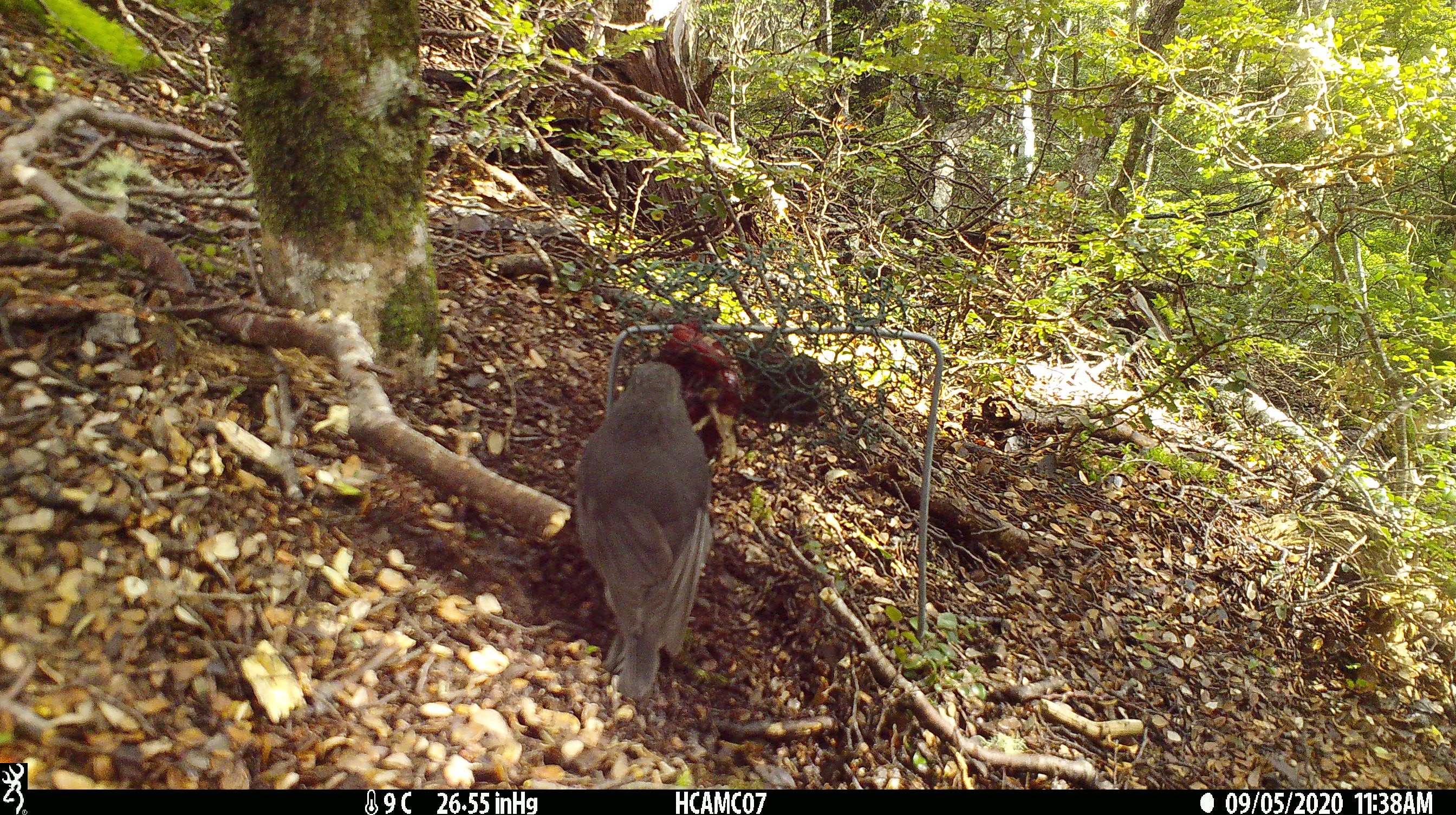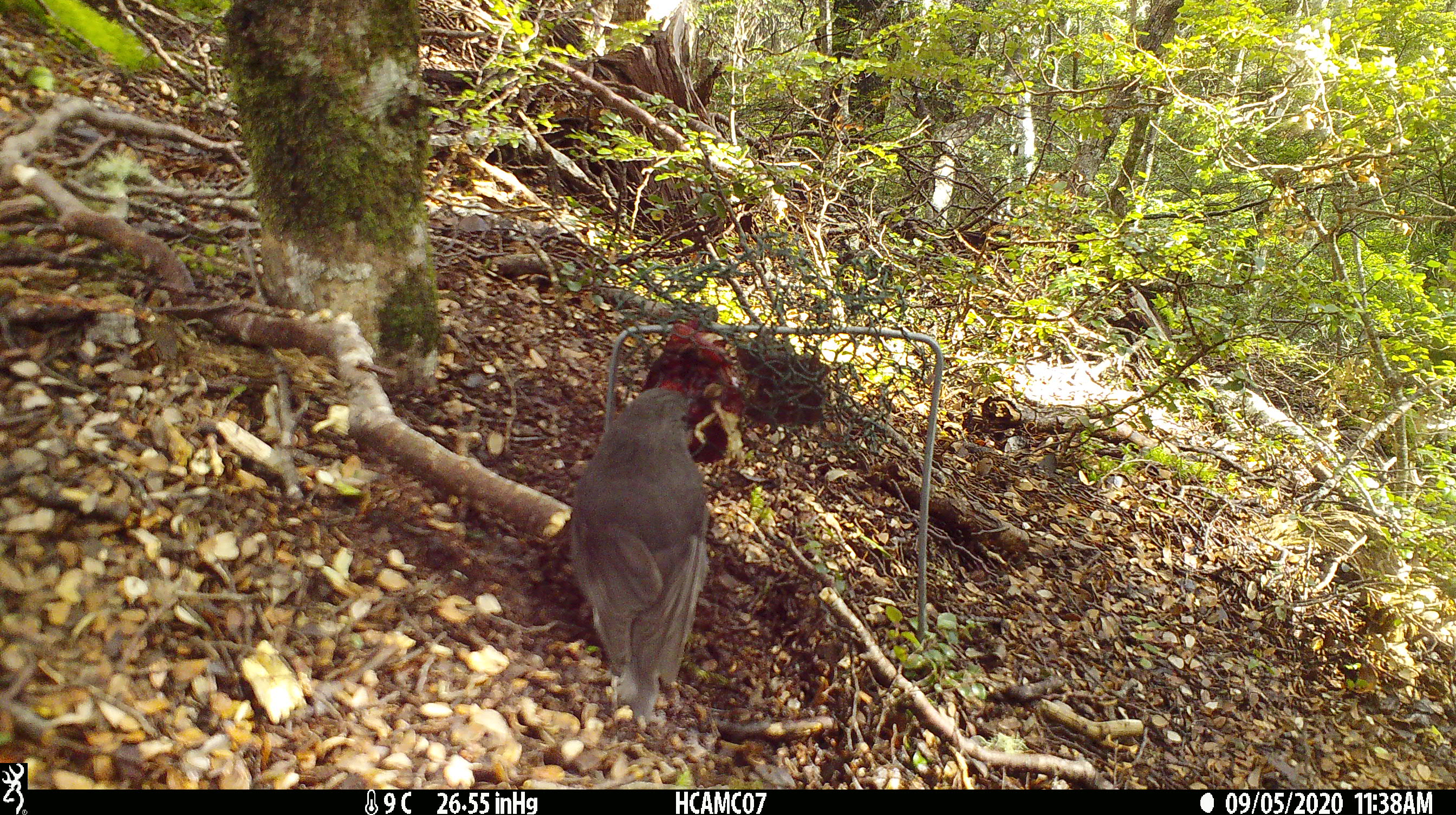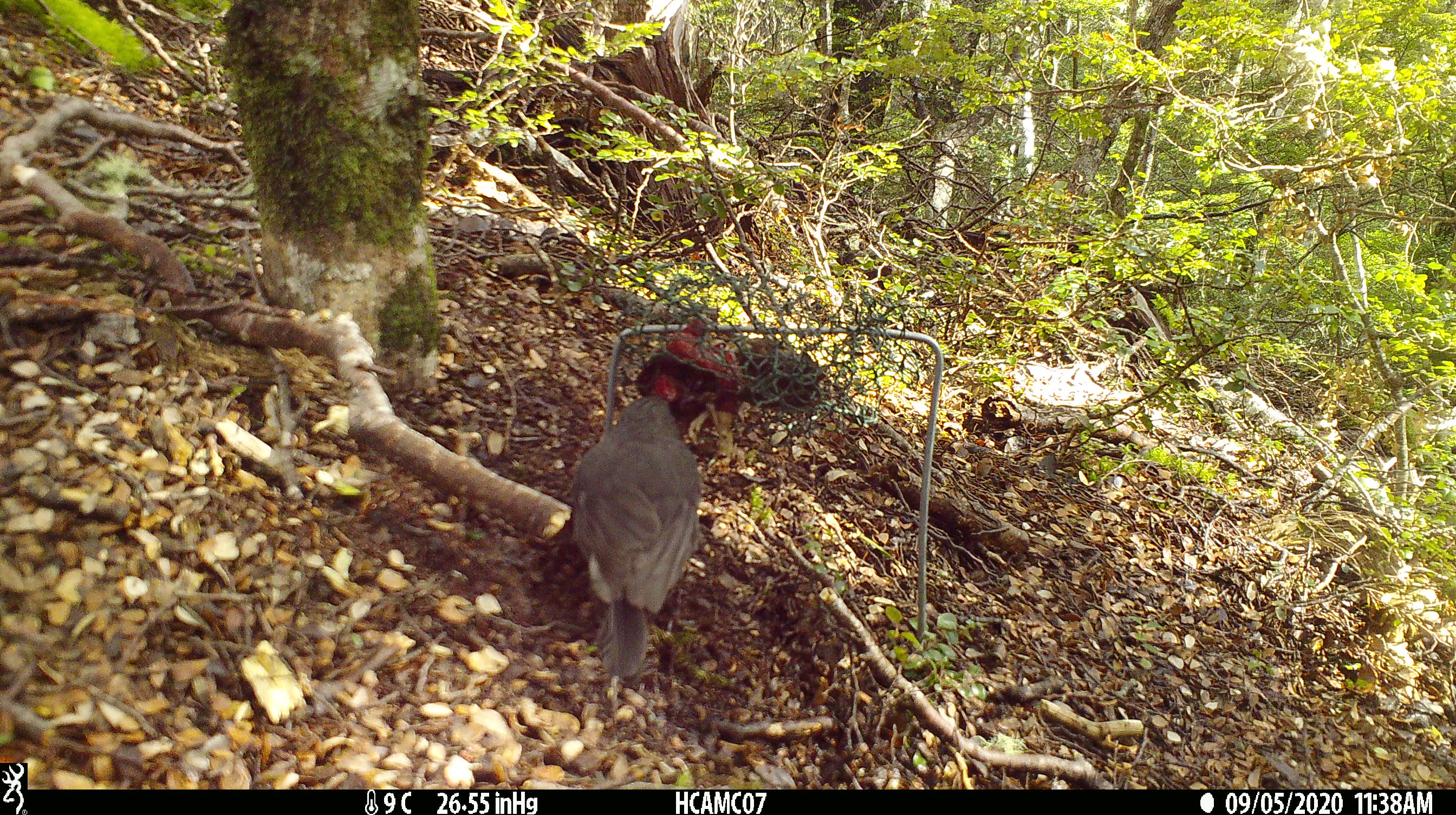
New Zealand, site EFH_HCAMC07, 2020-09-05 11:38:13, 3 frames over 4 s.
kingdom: Animalia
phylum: Chordata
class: Aves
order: Passeriformes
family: Petroicidae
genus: Petroica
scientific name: Petroica australis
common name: new zealand robin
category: robin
Robin (new zealand robin) (Petroica australis).